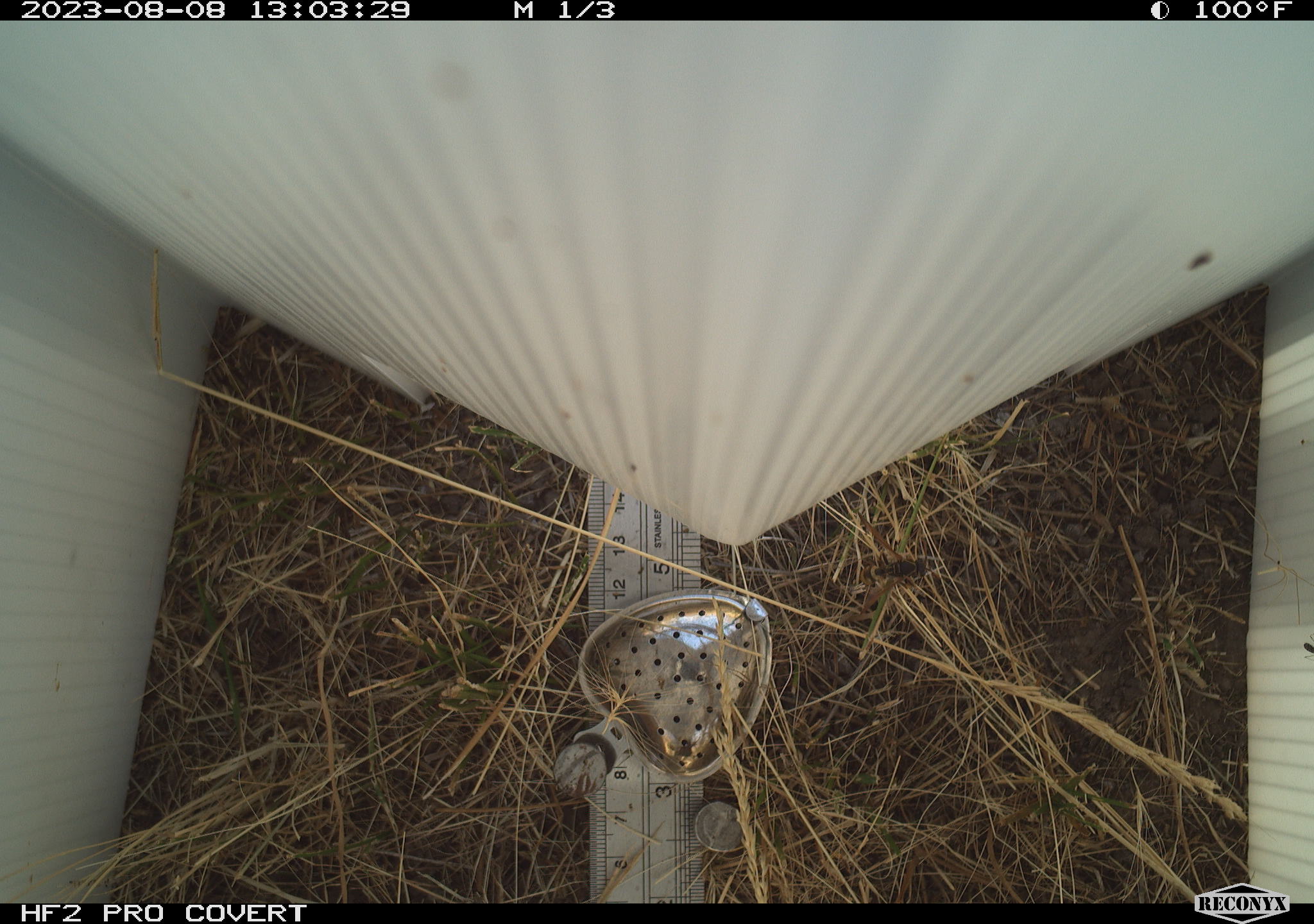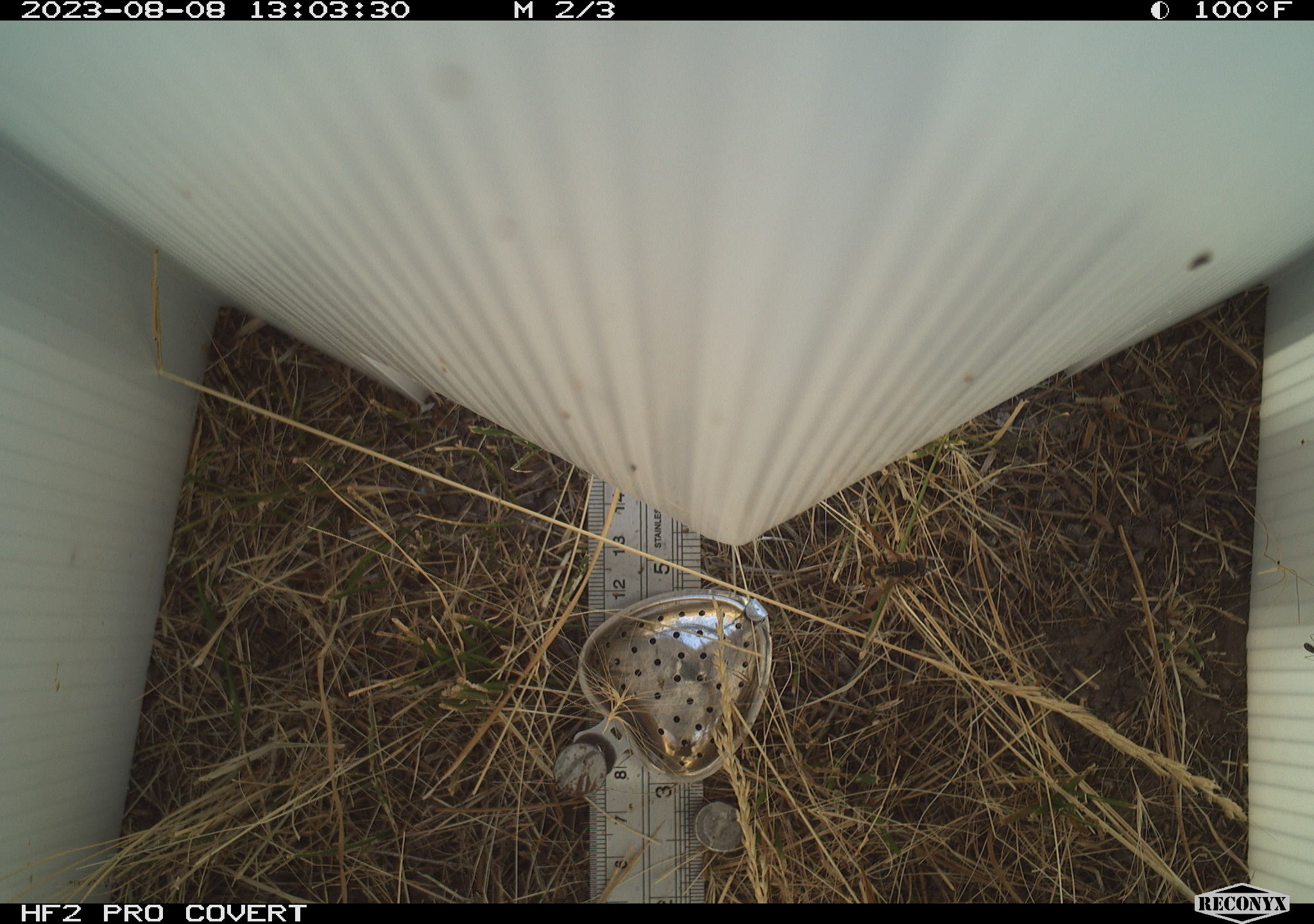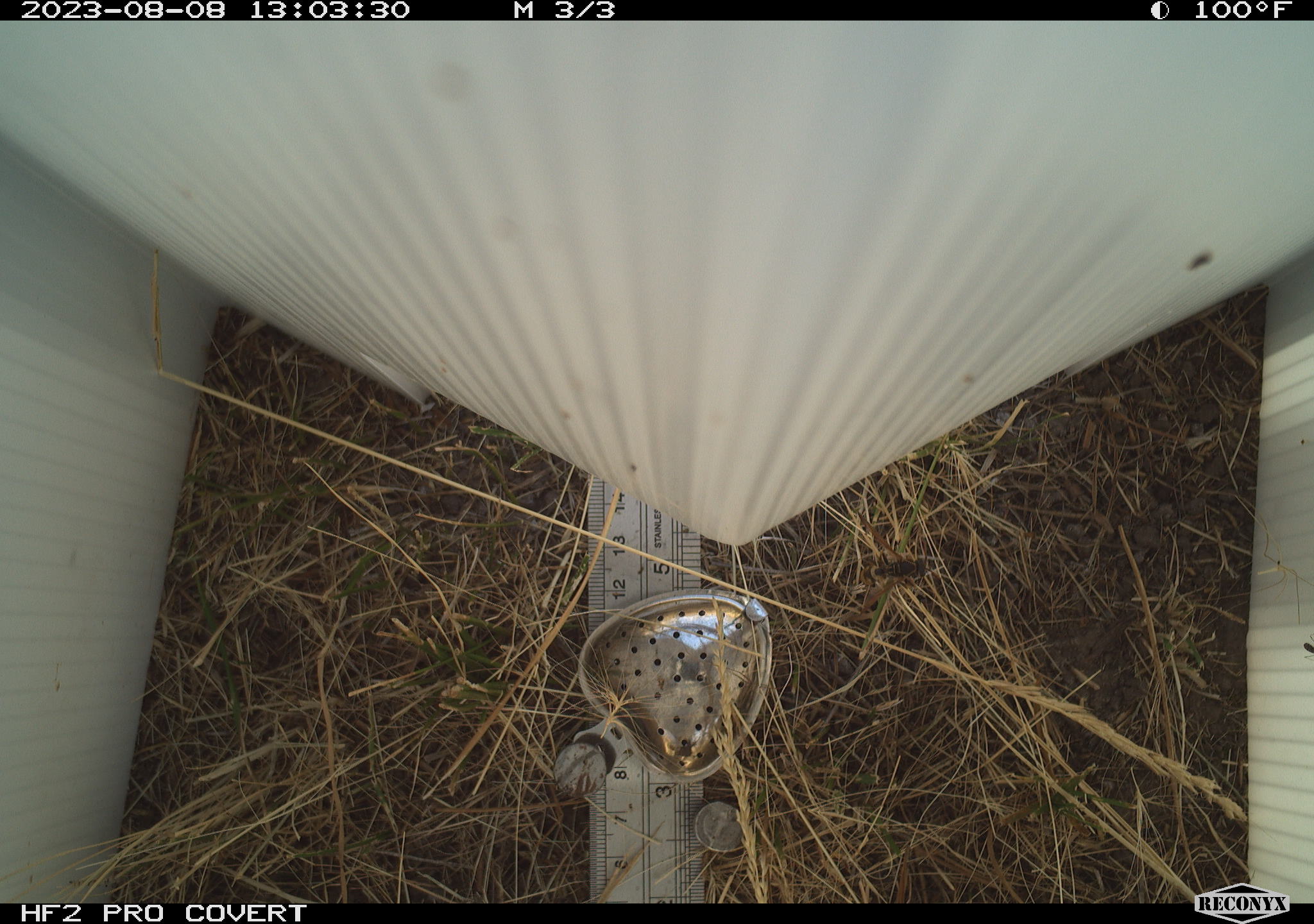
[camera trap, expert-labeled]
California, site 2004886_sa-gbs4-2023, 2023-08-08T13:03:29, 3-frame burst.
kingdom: Animalia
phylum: Arthropoda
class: Insecta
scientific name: Insecta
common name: insect